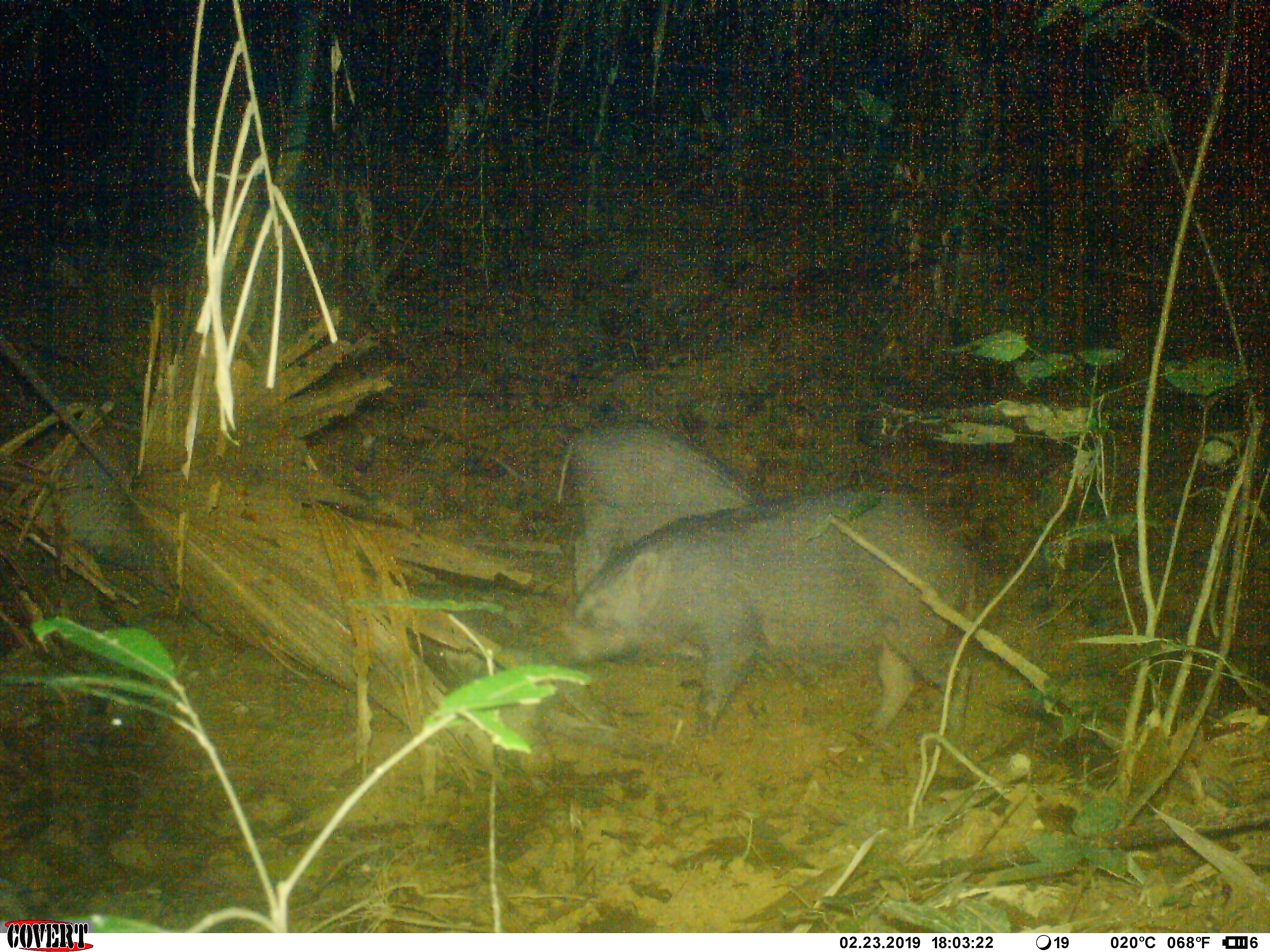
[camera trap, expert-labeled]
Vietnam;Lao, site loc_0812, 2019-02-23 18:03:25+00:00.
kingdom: Animalia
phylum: Chordata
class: Mammalia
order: Artiodactyla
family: Suidae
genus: Sus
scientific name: Sus scrofa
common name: eurasian wild pig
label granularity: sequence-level